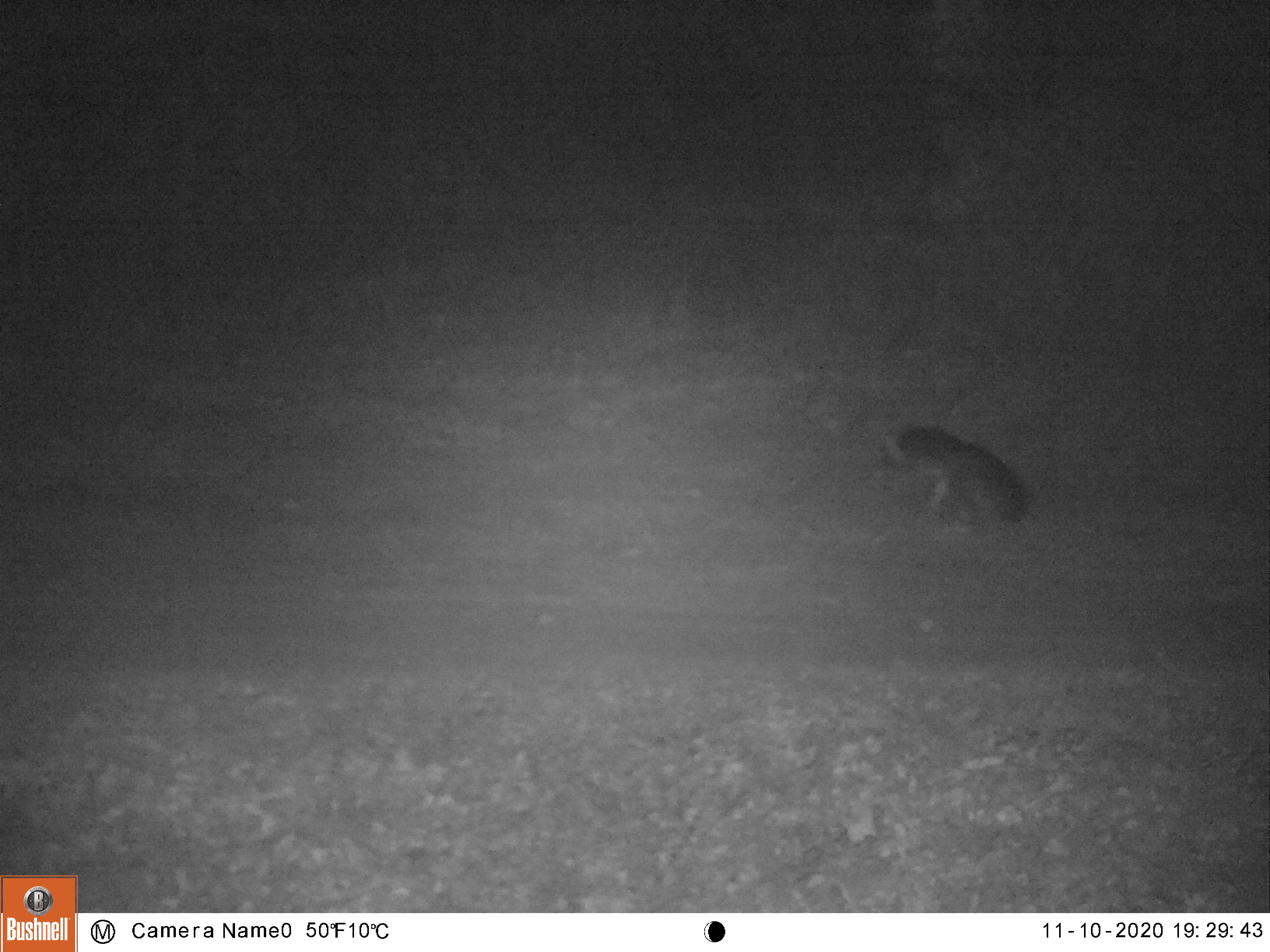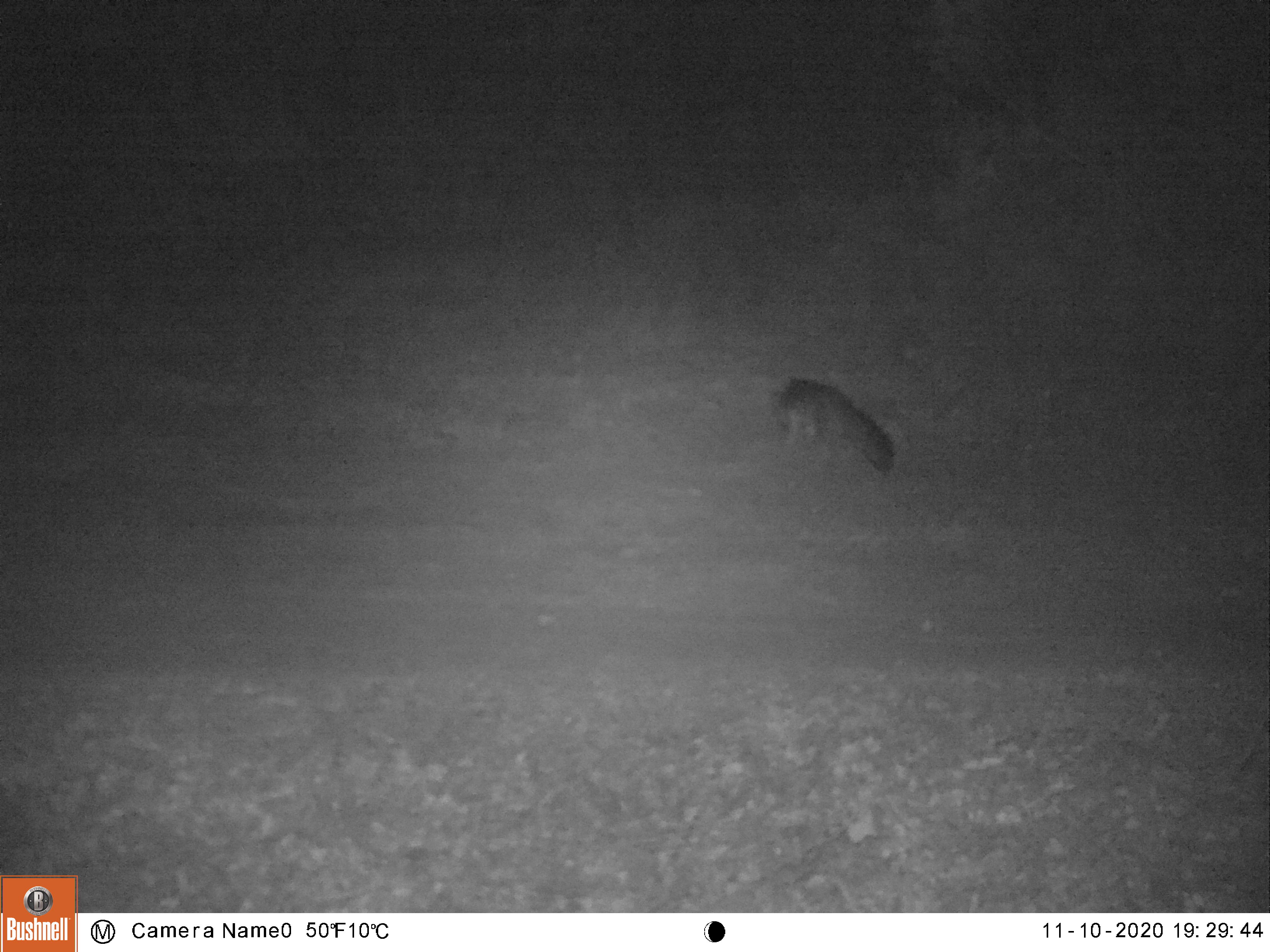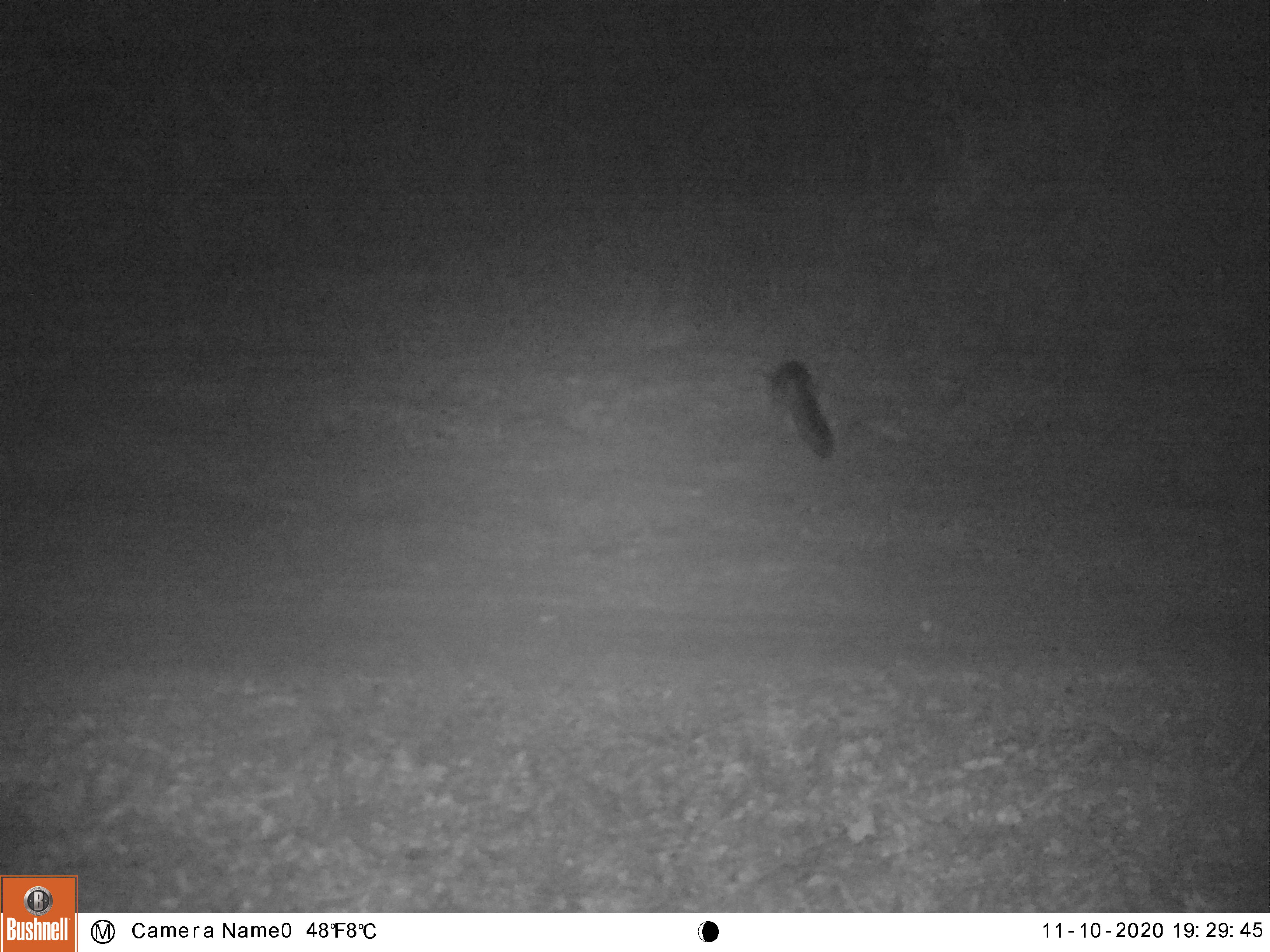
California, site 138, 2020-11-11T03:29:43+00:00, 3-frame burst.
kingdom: Animalia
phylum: Chordata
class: Mammalia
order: Carnivora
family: Canidae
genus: Urocyon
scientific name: Urocyon cinereoargenteus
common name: gray fox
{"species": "gray fox (Urocyon cinereoargenteus)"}